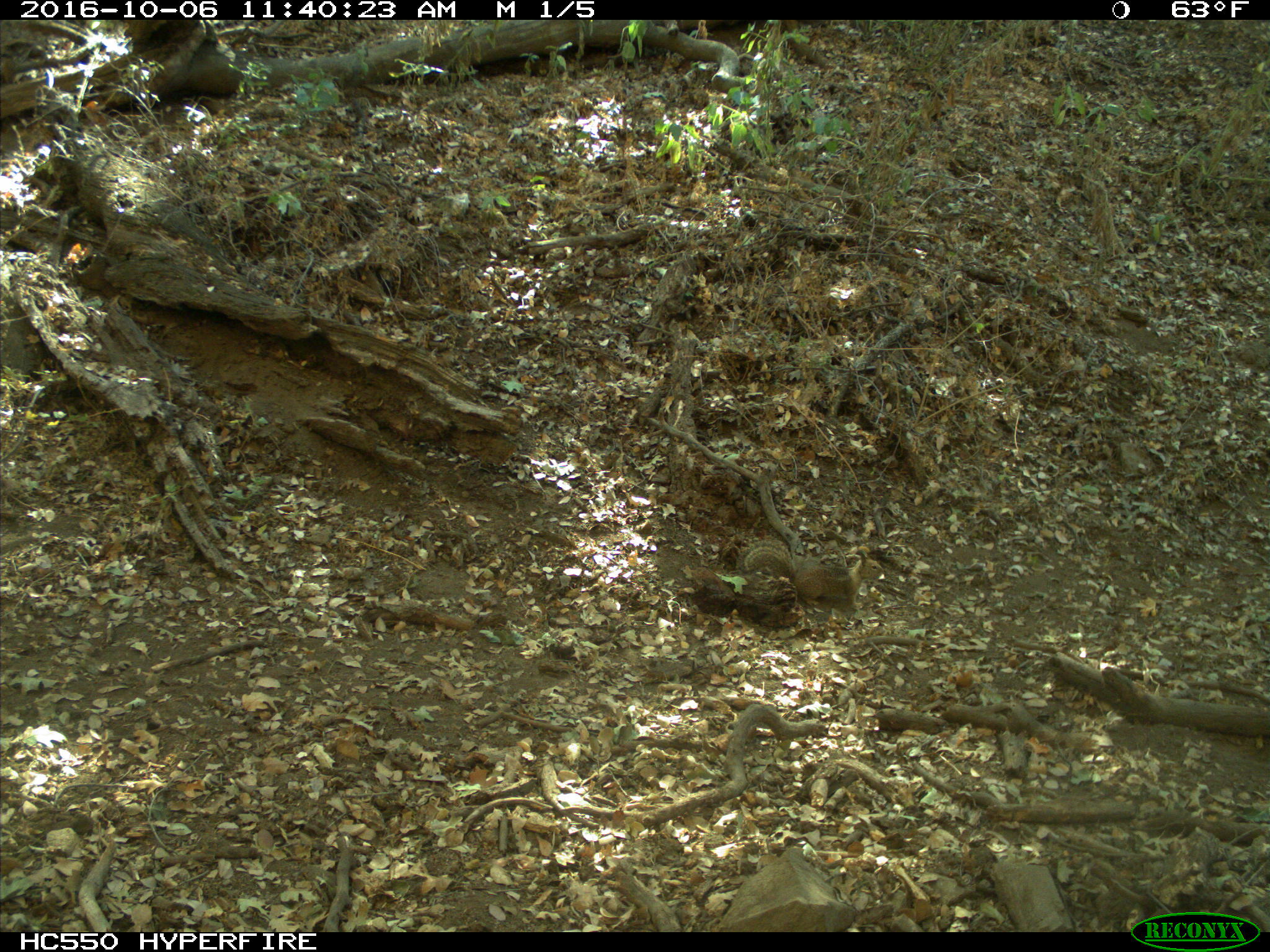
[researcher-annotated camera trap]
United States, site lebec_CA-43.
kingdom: Animalia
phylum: Chordata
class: Mammalia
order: Rodentia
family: Sciuridae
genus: Otospermophilus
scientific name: Otospermophilus beecheyi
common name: california ground squirrel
Otospermophilus beecheyi (california ground squirrel).